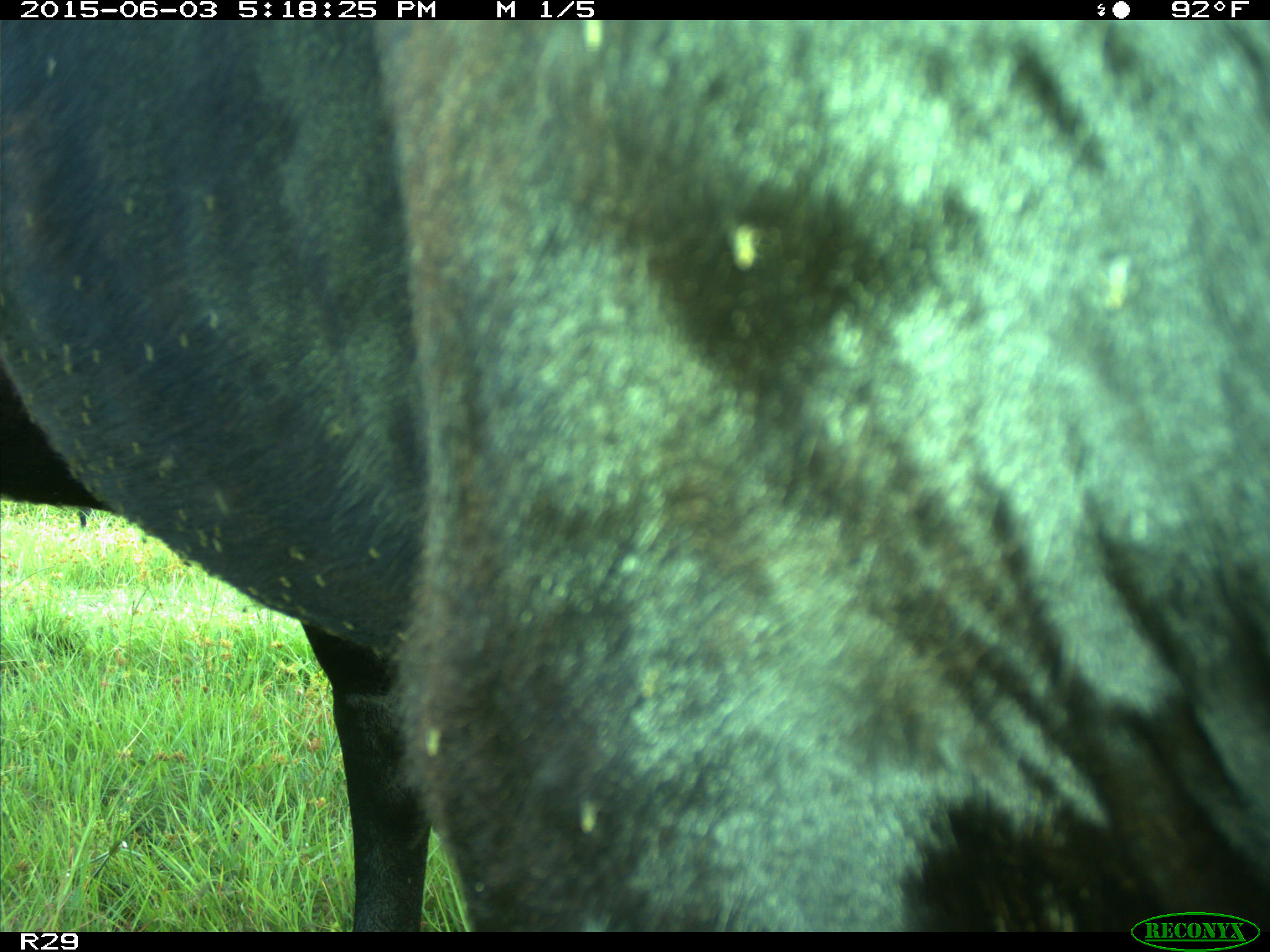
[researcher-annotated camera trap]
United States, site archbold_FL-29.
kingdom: Animalia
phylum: Chordata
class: Mammalia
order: Artiodactyla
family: Bovidae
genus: Bos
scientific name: Bos taurus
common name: domestic cow